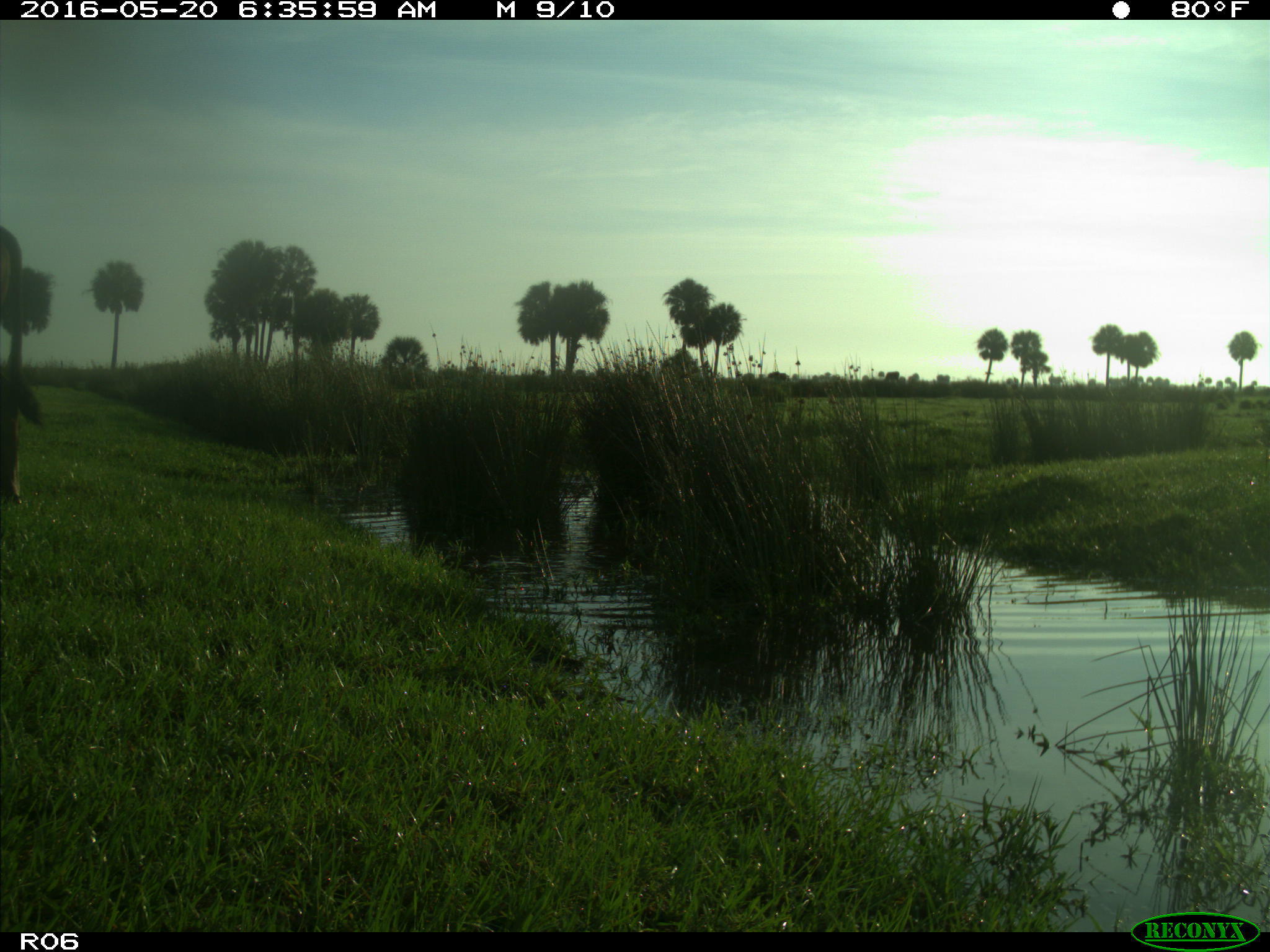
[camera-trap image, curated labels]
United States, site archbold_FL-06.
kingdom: Animalia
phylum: Chordata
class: Mammalia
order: Artiodactyla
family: Bovidae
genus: Bos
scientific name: Bos taurus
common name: domestic cow